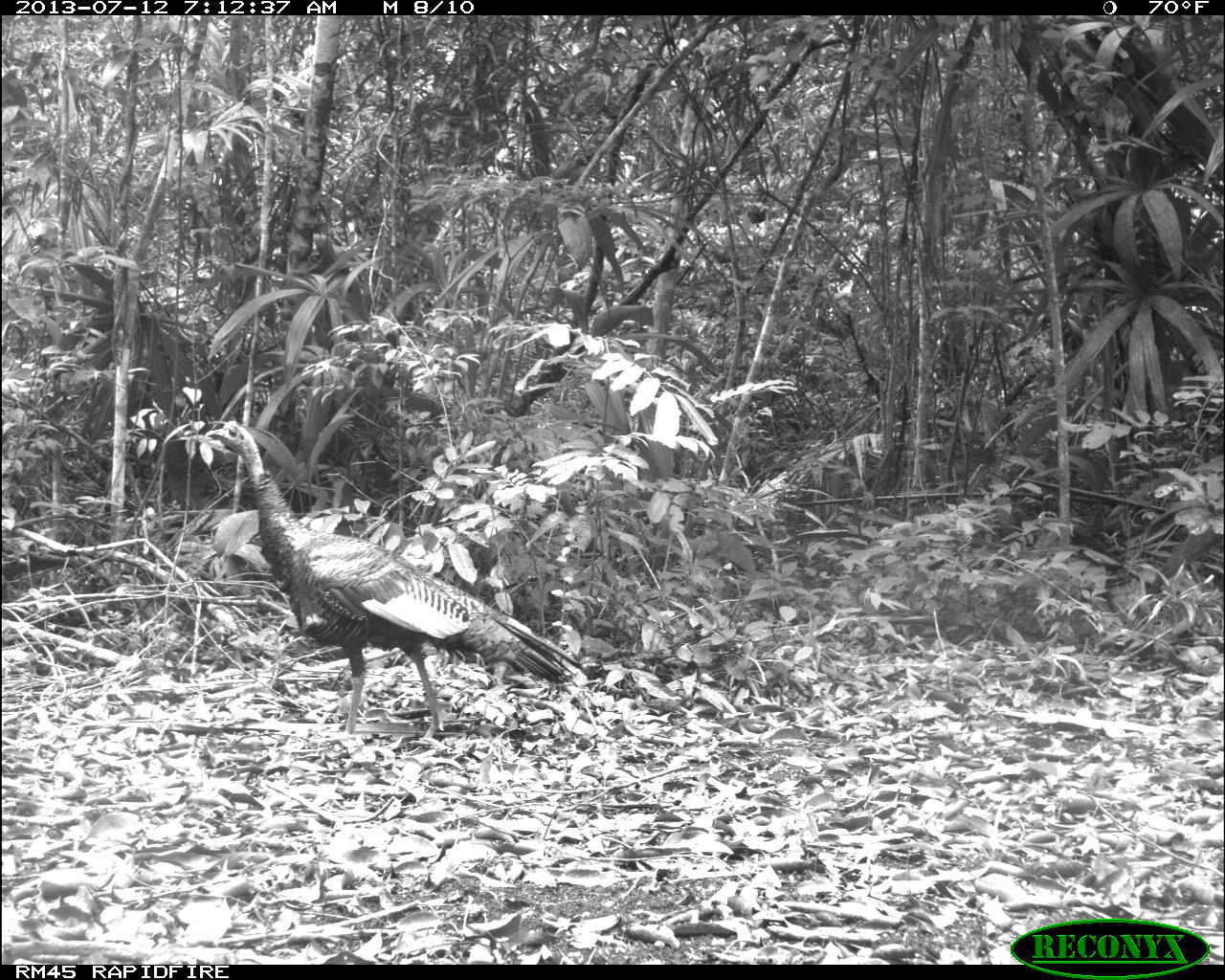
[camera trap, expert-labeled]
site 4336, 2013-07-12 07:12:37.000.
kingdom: Animalia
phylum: Chordata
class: Aves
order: Galliformes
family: Phasianidae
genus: Meleagris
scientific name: Meleagris ocellata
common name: ocellated turkey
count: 1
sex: male